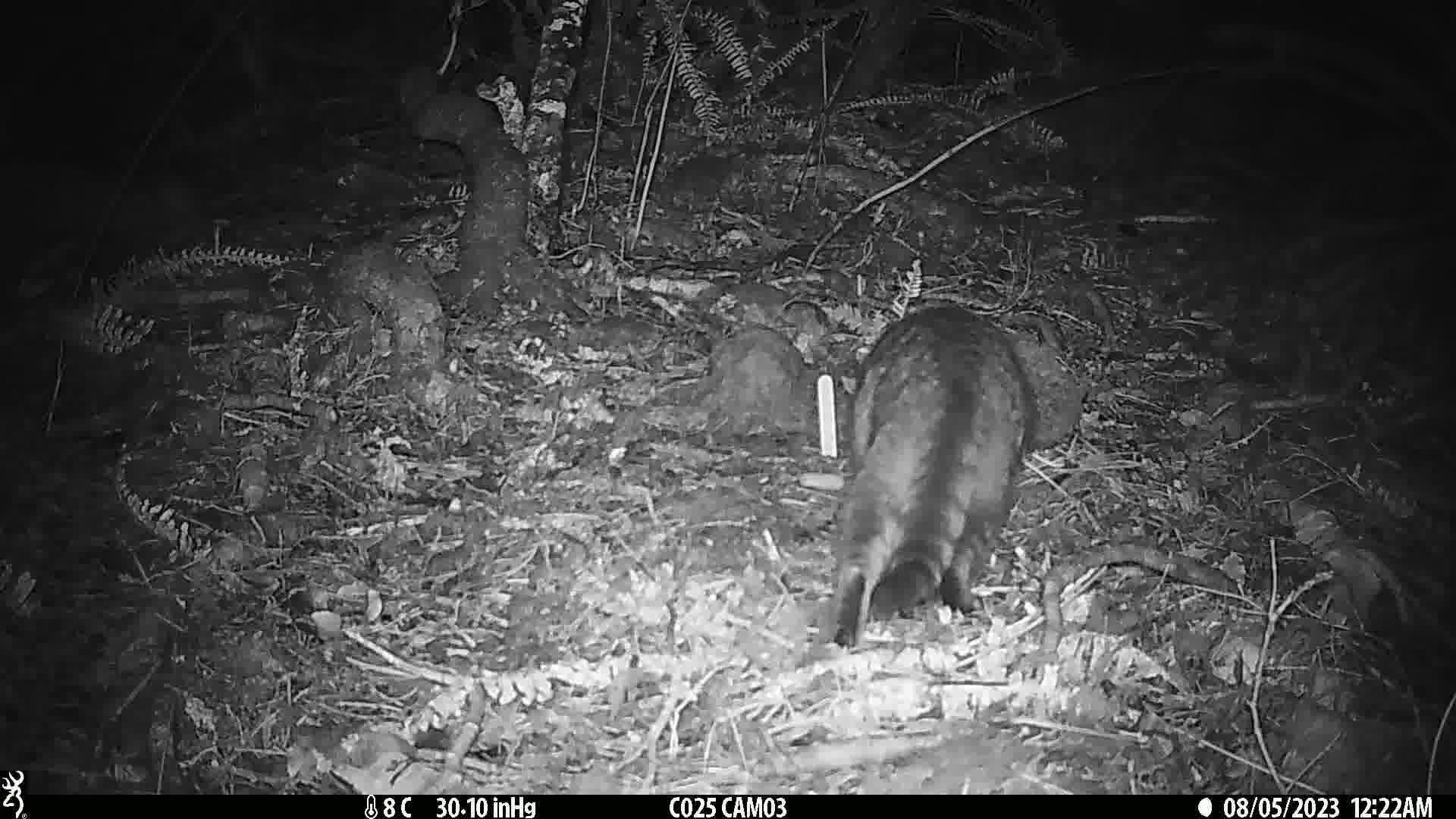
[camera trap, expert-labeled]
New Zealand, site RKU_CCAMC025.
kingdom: Animalia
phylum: Chordata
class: Mammalia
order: Carnivora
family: Felidae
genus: Felis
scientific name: Felis catus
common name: domestic cat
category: cat